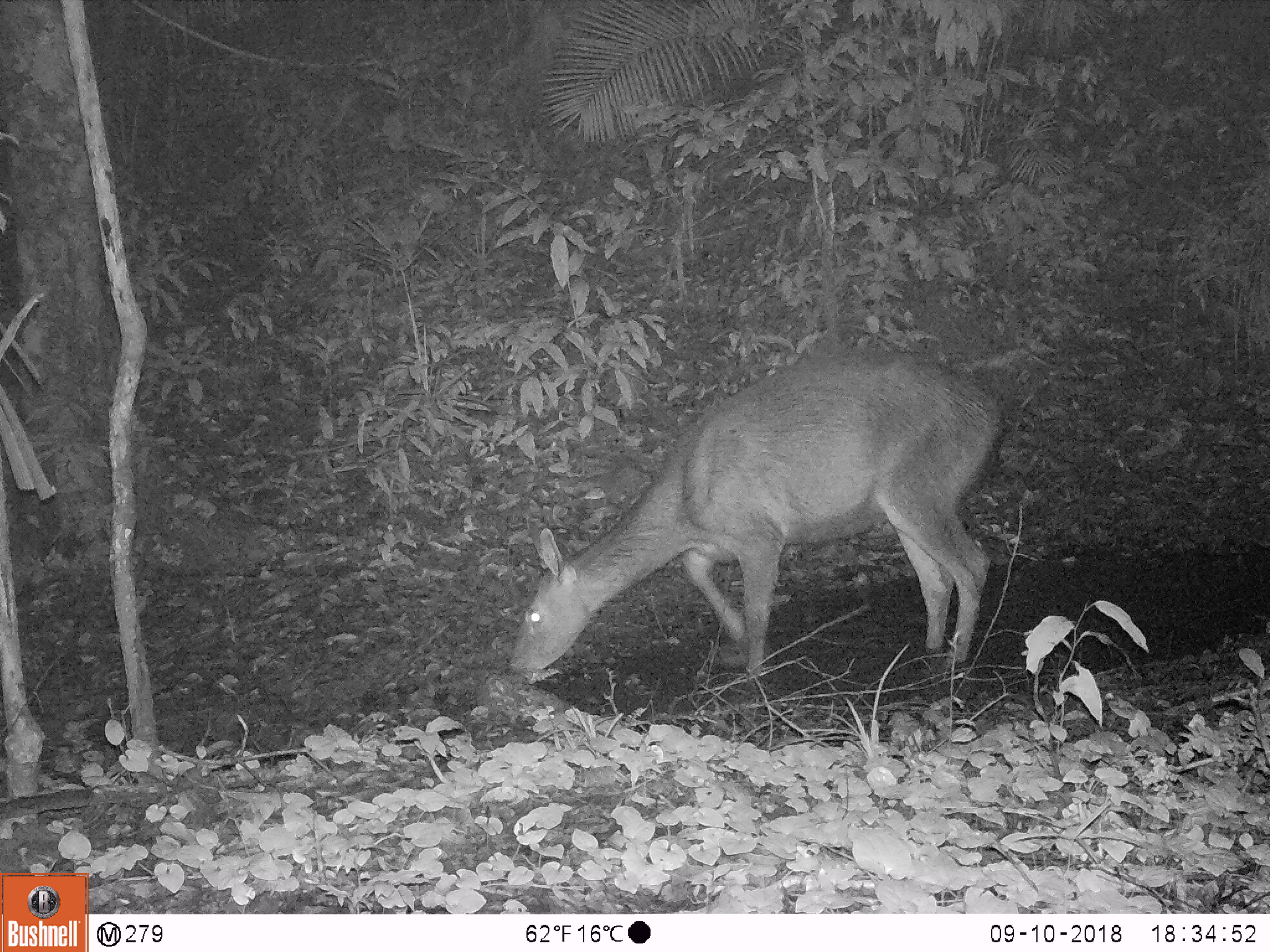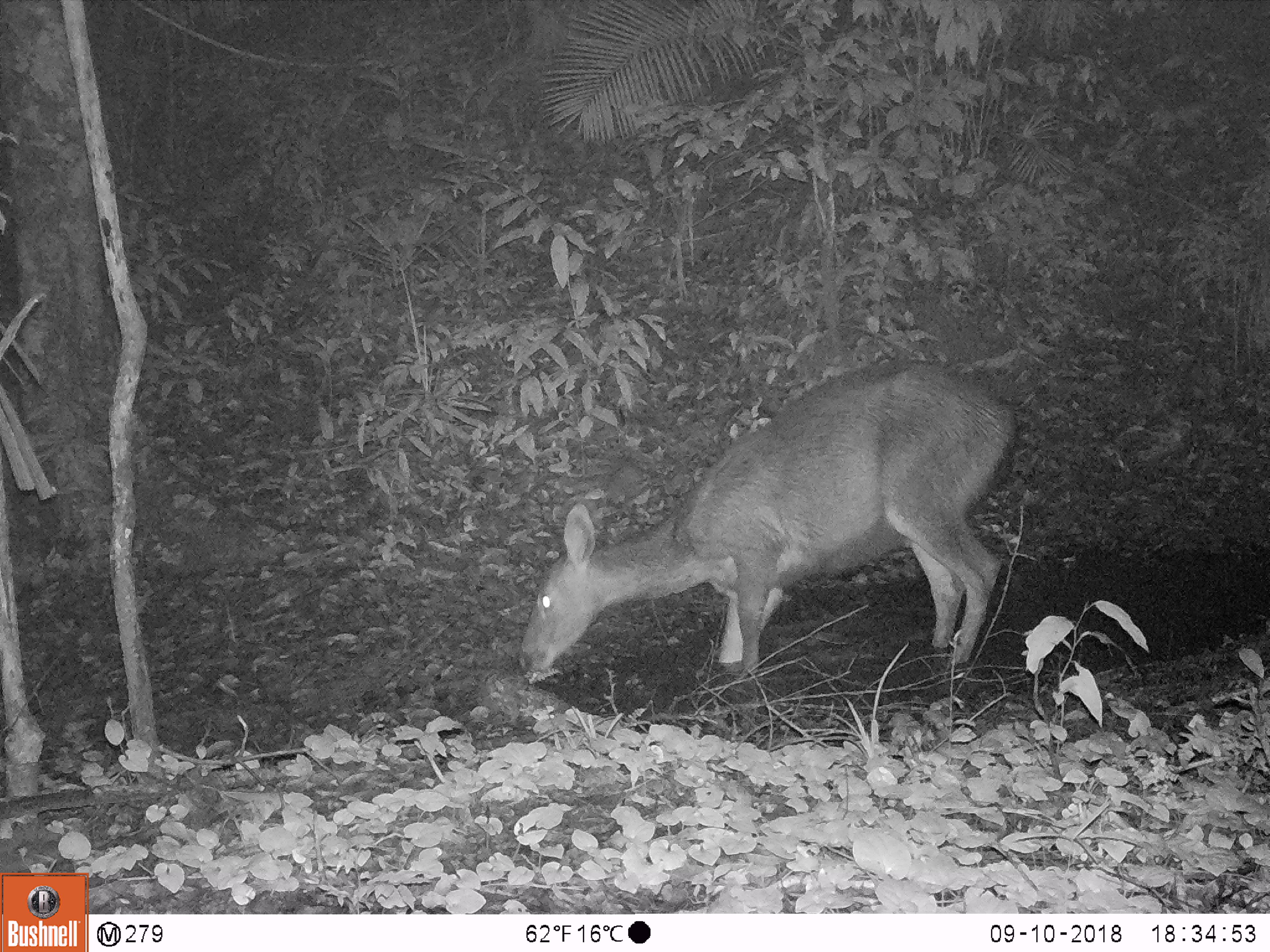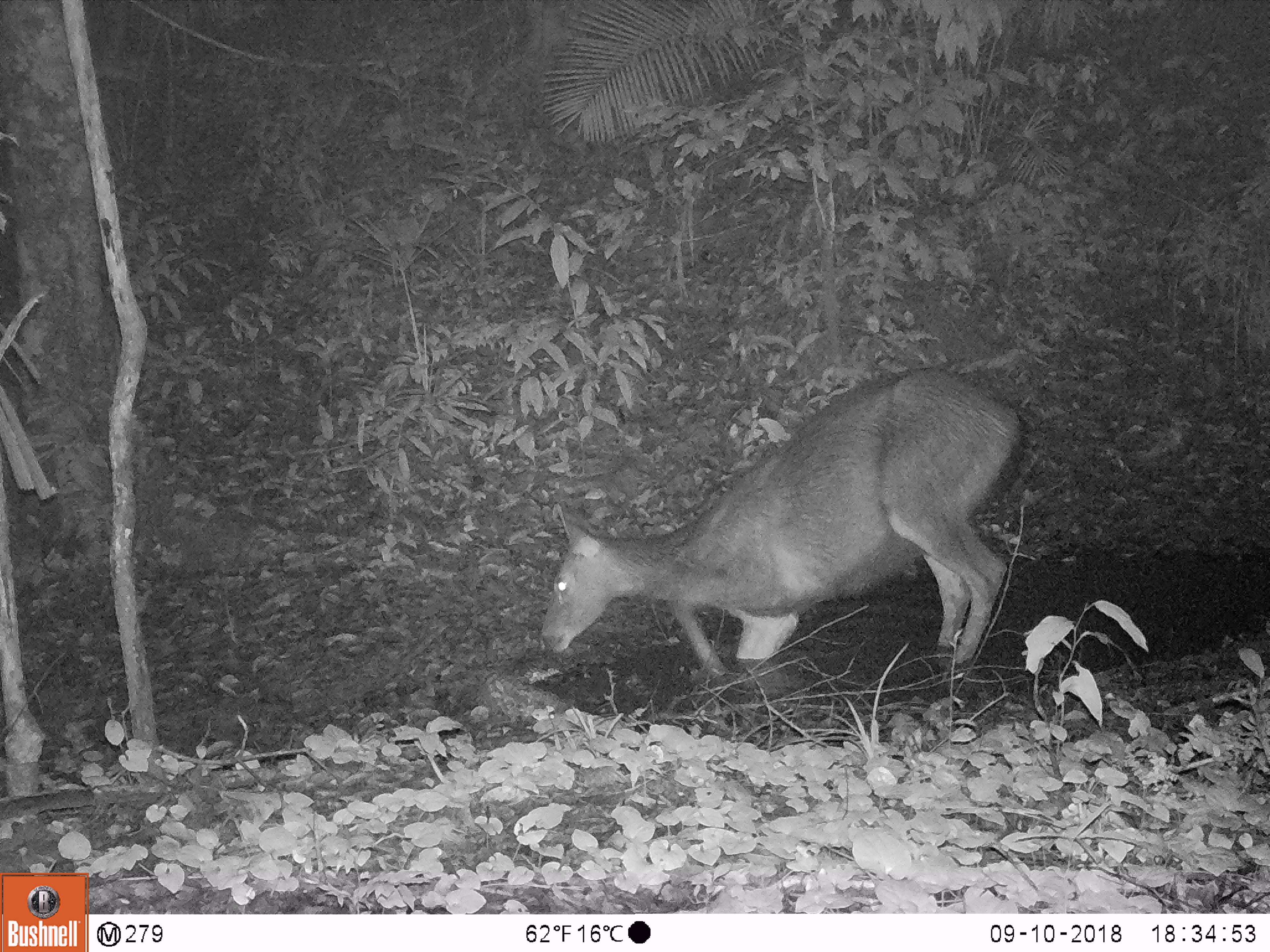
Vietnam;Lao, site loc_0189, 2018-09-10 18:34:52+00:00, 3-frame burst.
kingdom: Animalia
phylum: Chordata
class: Mammalia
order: Artiodactyla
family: Cervidae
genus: Rusa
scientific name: Rusa unicolor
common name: sambar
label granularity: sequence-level